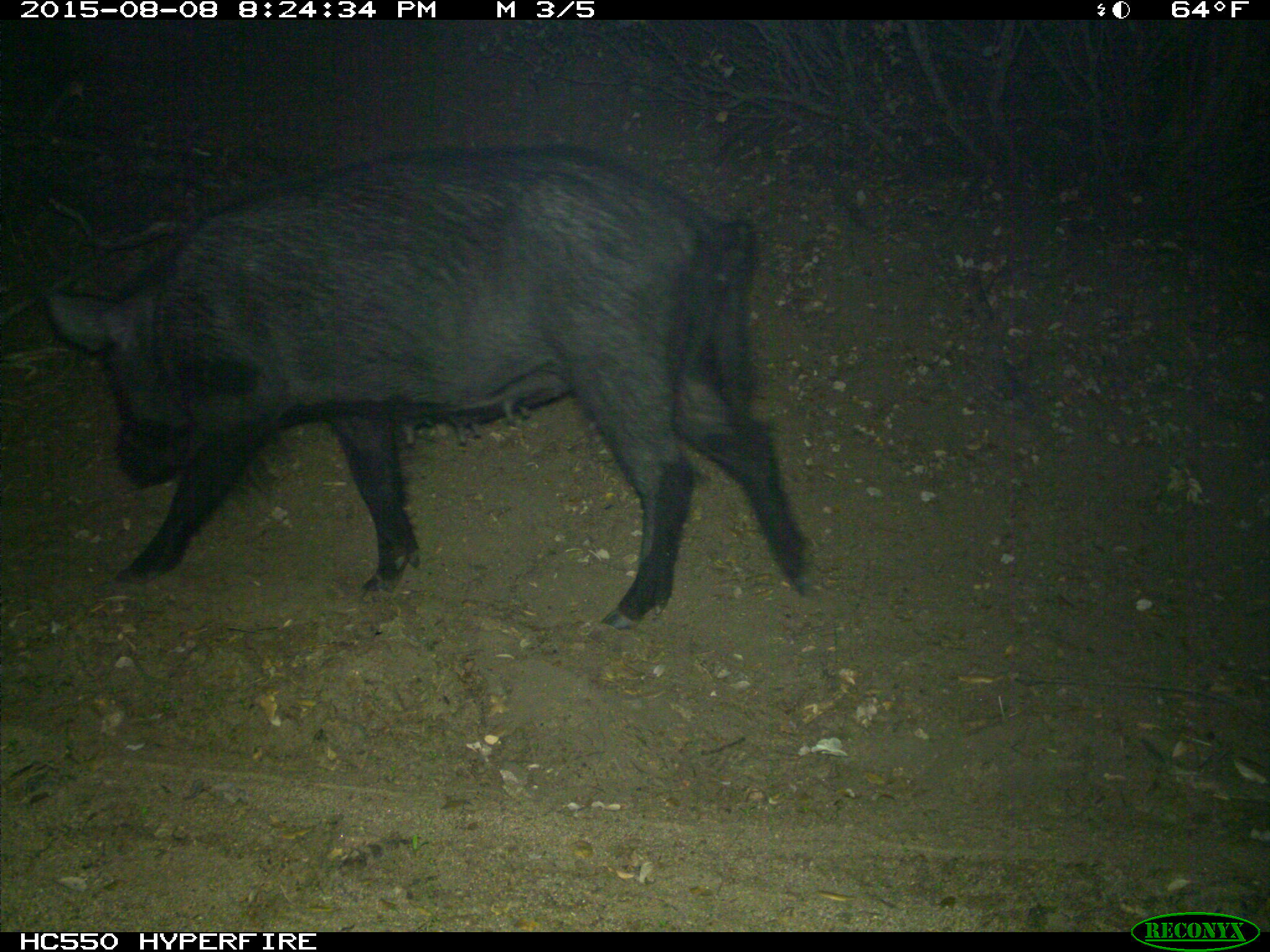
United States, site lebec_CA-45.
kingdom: Animalia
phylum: Chordata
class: Mammalia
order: Artiodactyla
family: Suidae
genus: Sus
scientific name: Sus scrofa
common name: wild boar